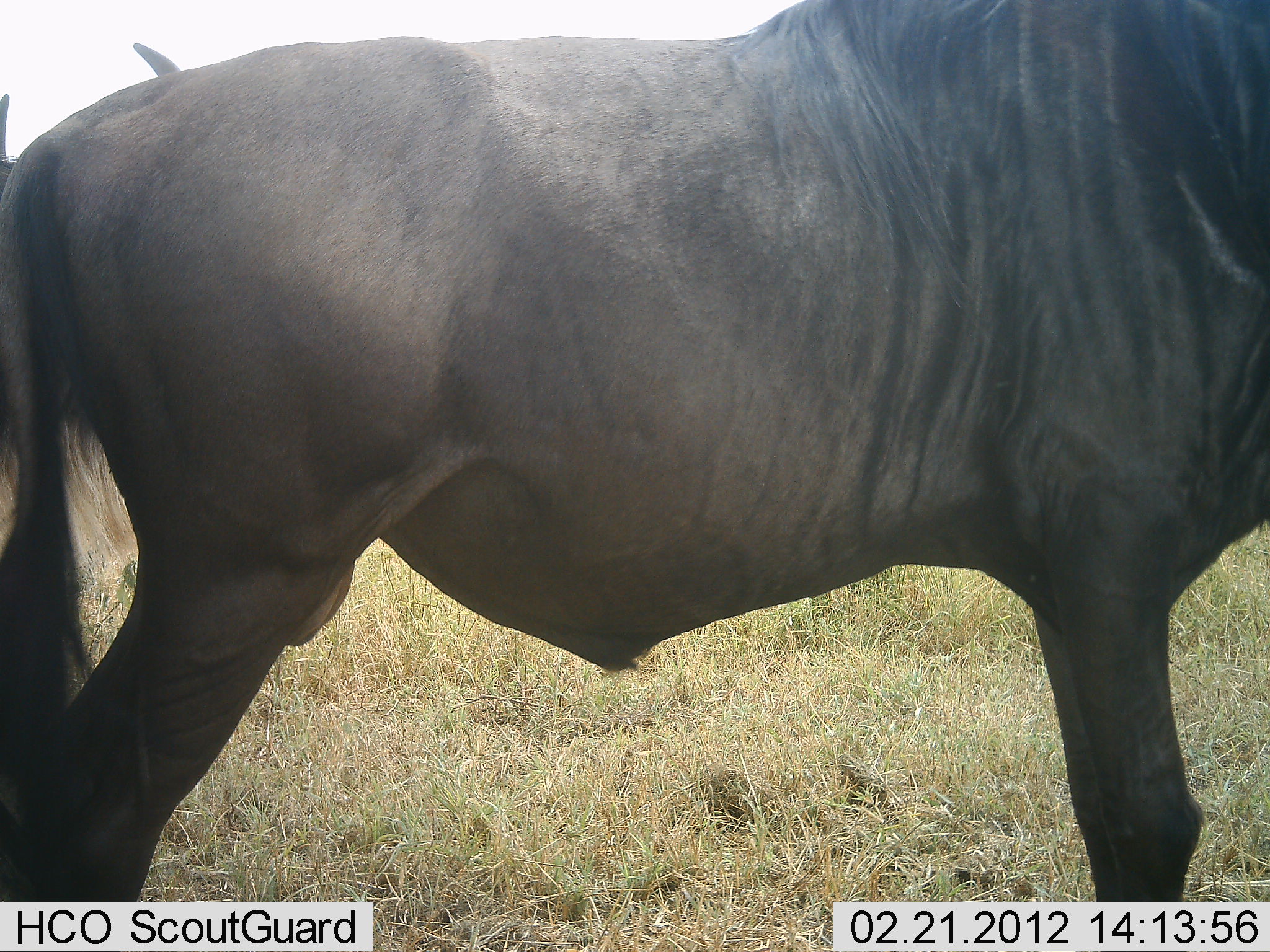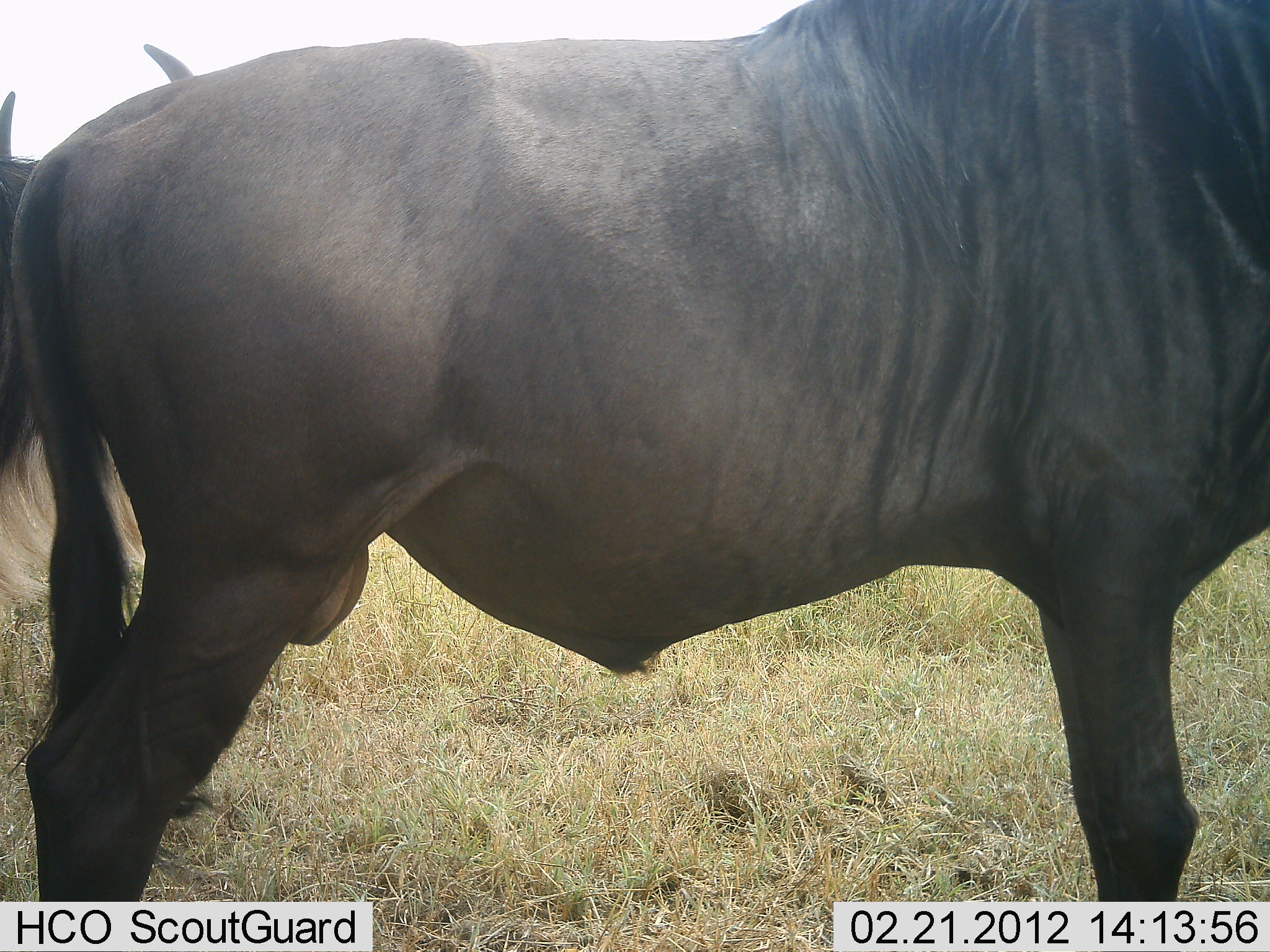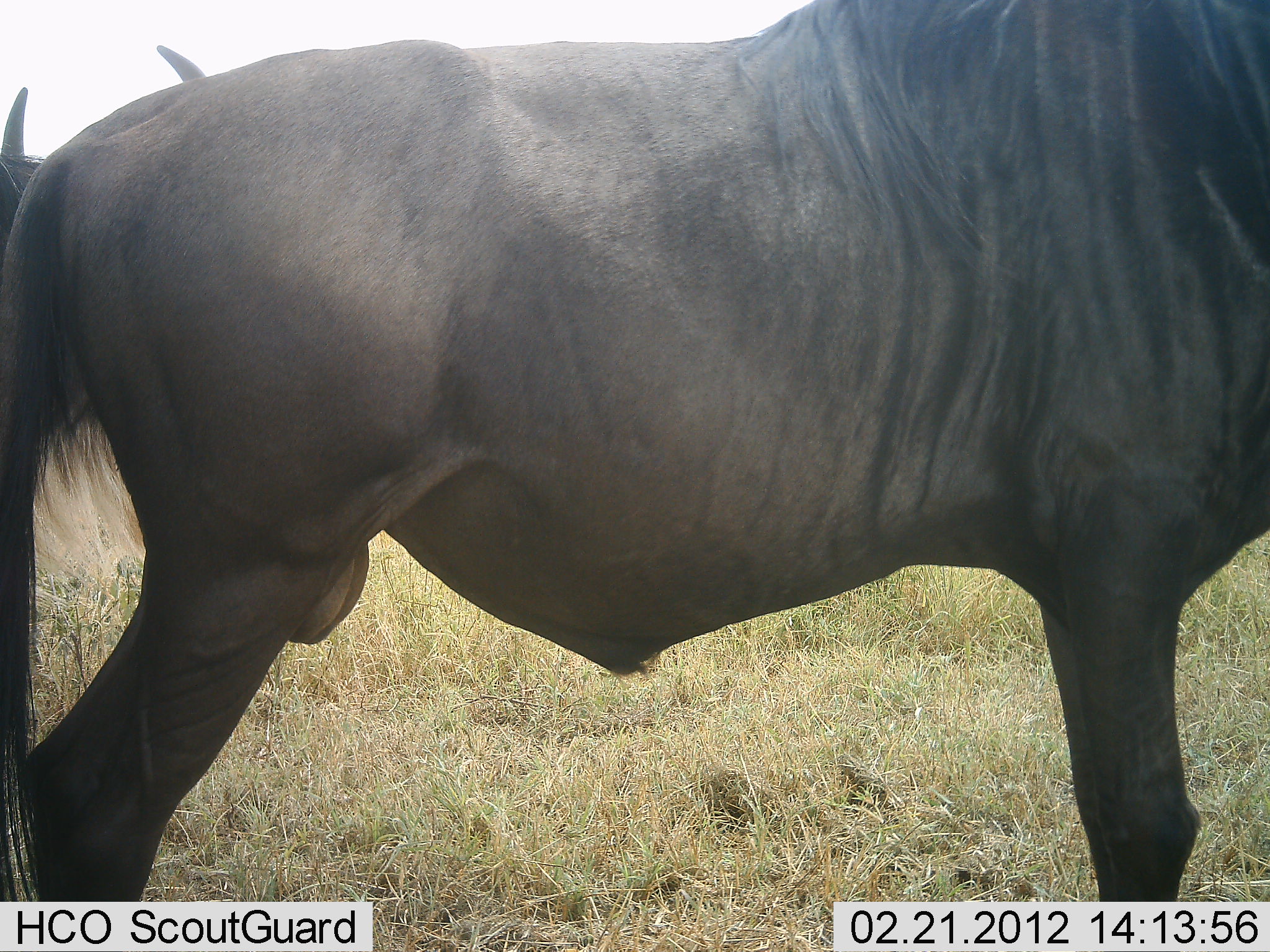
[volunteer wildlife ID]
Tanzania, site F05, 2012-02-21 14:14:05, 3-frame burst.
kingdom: Animalia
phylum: Chordata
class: Mammalia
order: Artiodactyla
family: Bovidae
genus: Connochaetes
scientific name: Connochaetes taurinus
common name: blue wildebeest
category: wildebeest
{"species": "wildebeest (blue wildebeest) (Connochaetes taurinus)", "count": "2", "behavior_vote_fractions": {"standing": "100%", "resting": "0%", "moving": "3%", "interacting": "0%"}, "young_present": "0%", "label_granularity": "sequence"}